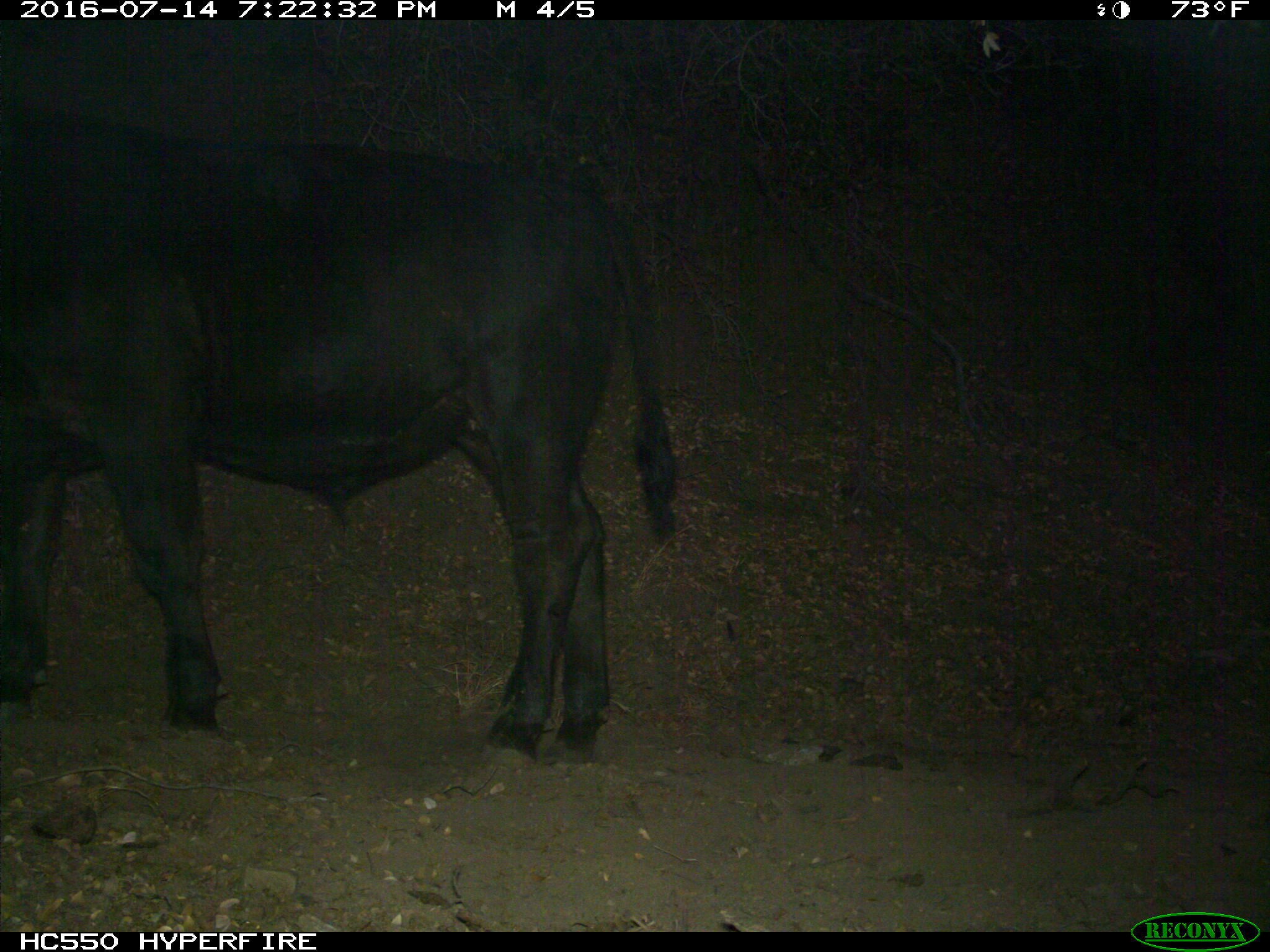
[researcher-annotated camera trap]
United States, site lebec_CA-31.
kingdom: Animalia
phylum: Chordata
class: Mammalia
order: Artiodactyla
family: Bovidae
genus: Bos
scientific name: Bos taurus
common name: domestic cow